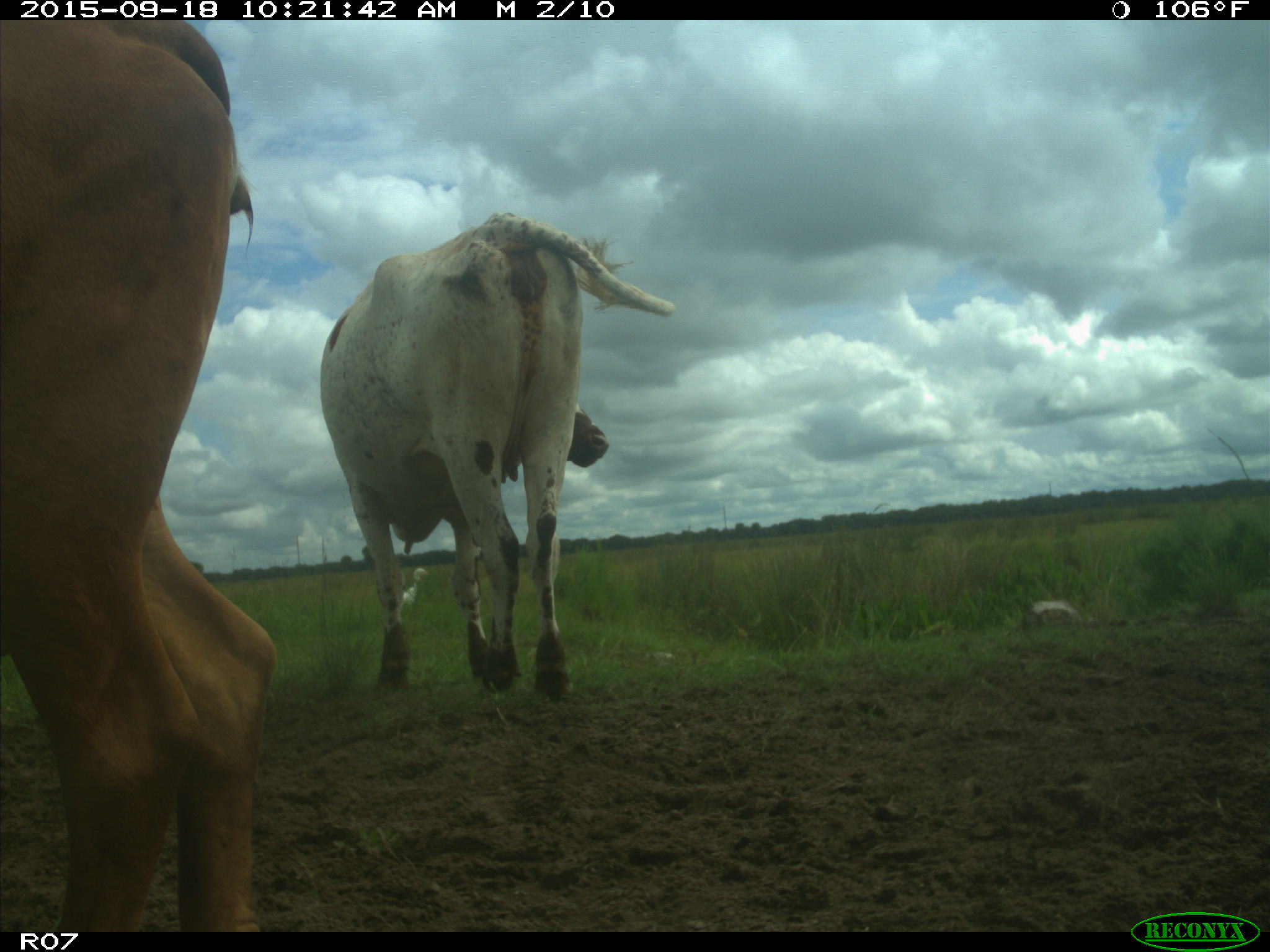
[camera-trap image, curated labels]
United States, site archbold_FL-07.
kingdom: Animalia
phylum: Chordata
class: Mammalia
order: Artiodactyla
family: Bovidae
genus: Bos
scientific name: Bos taurus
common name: domestic cow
Bos taurus (domestic cow).